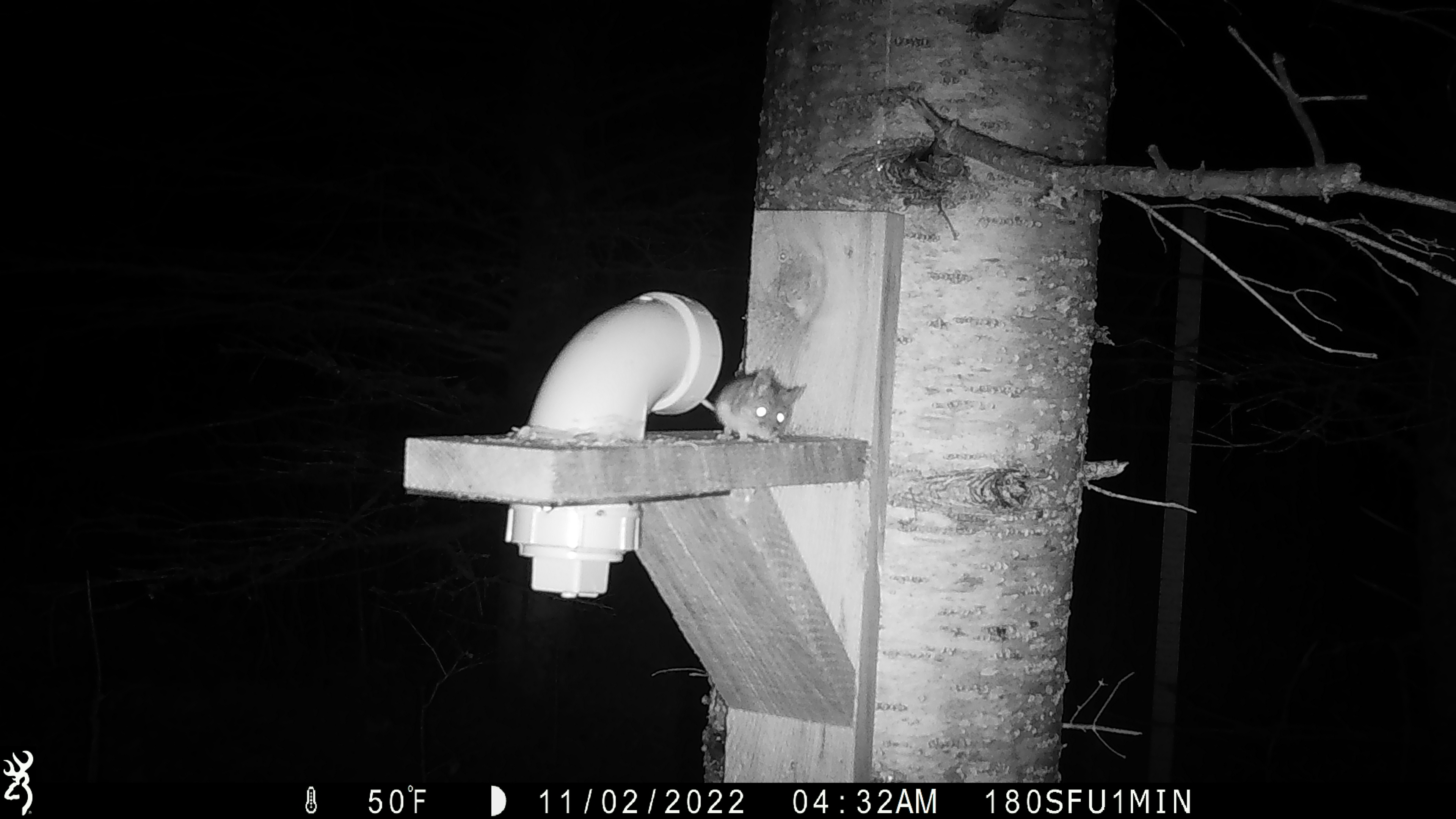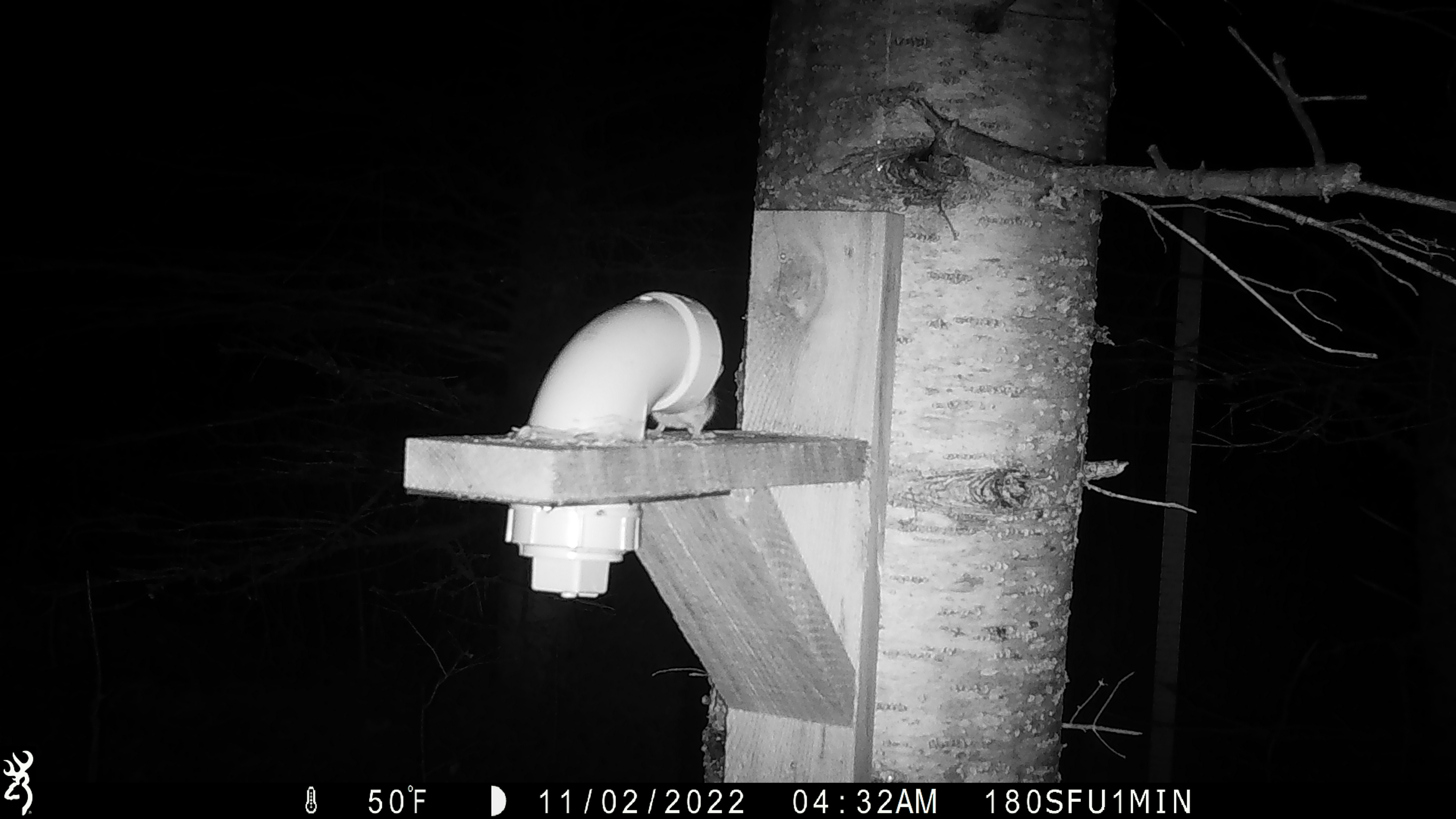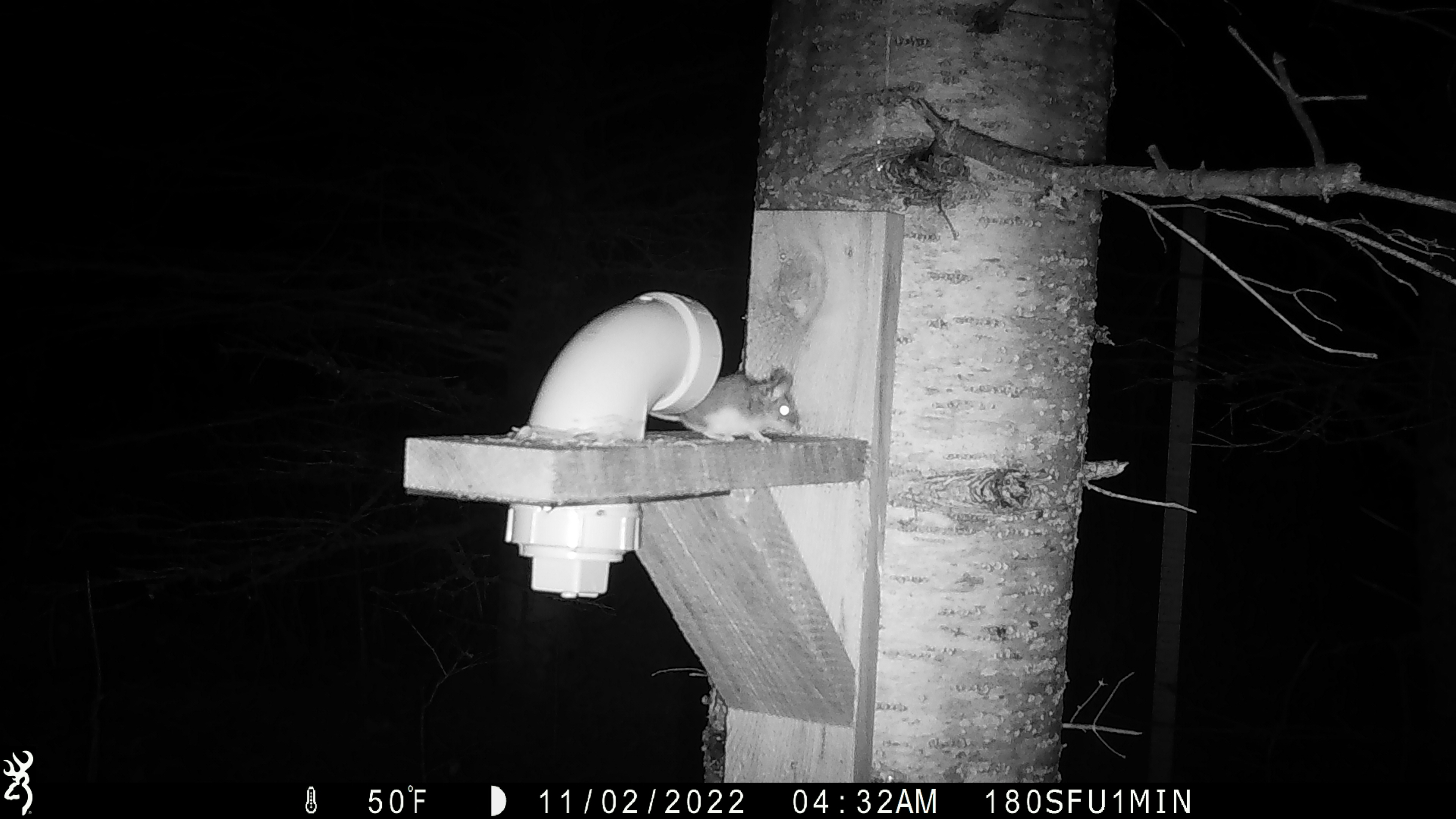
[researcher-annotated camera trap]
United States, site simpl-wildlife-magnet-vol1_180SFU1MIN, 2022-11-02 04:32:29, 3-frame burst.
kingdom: Animalia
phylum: Chordata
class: Mammalia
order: Rodentia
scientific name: Rodentia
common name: mouse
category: mouse sp.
Mouse sp. (mouse) (Rodentia).